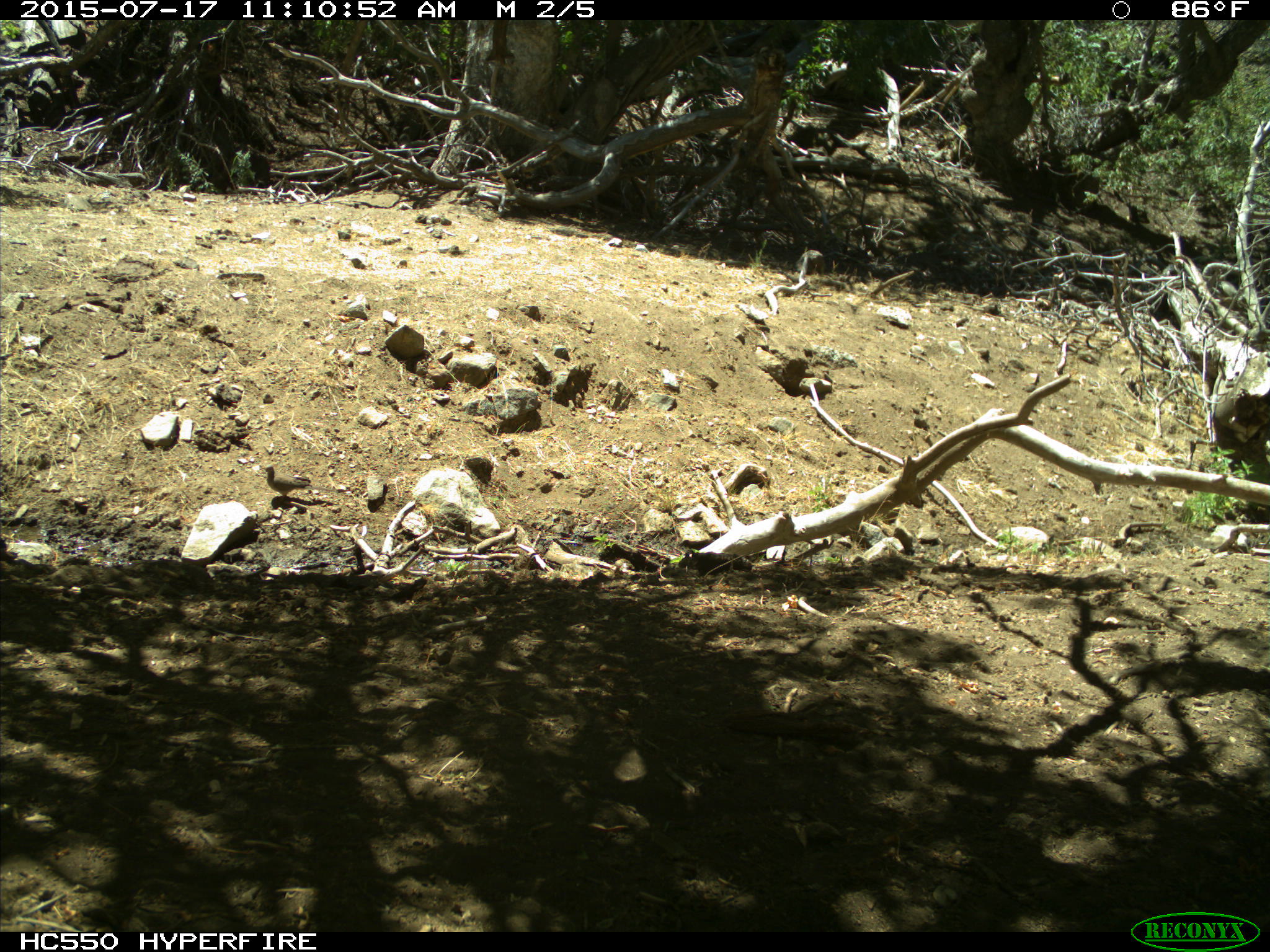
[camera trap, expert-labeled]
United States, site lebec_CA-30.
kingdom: Animalia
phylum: Chordata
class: Aves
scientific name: Aves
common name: birds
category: unidentified bird